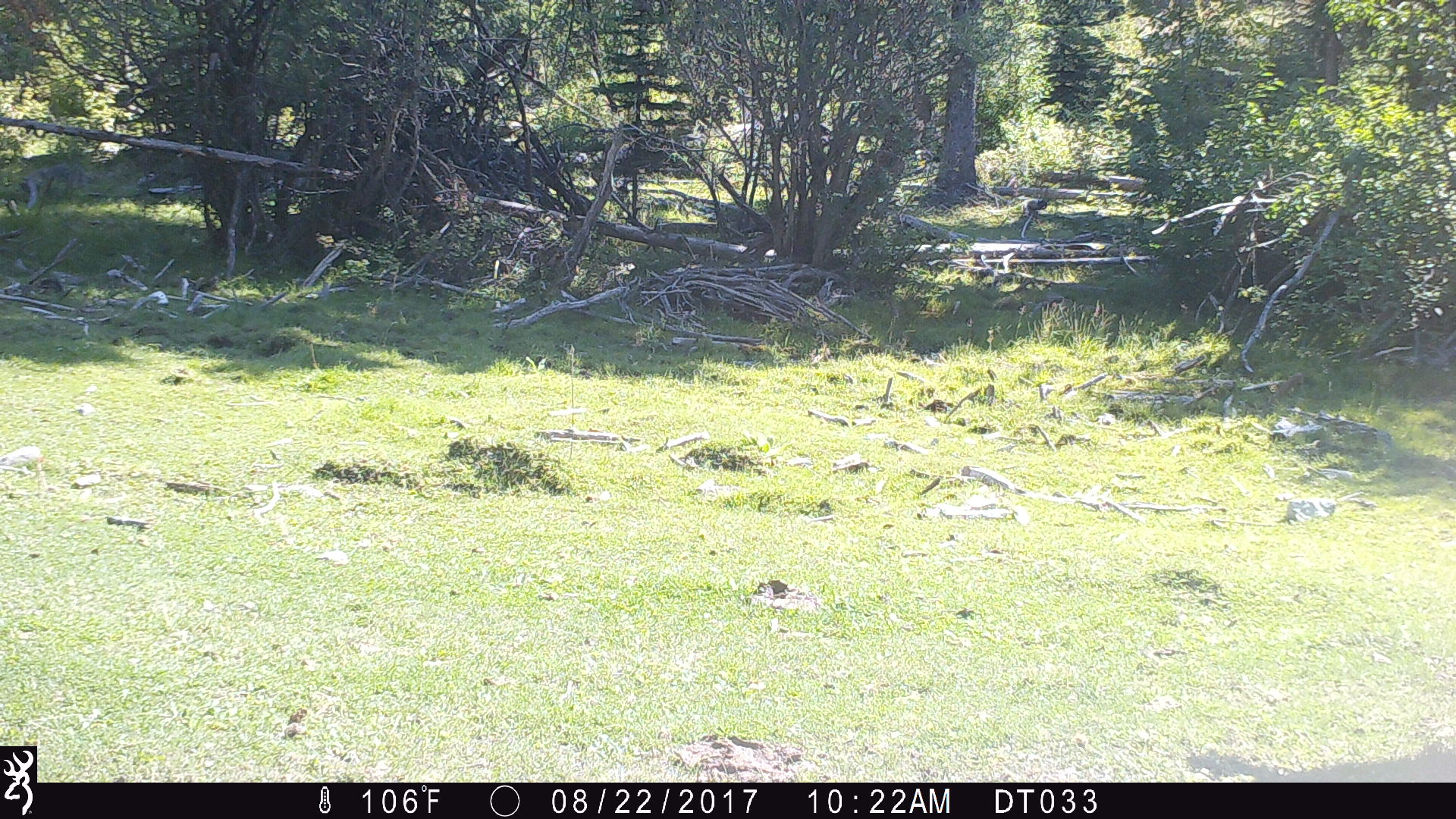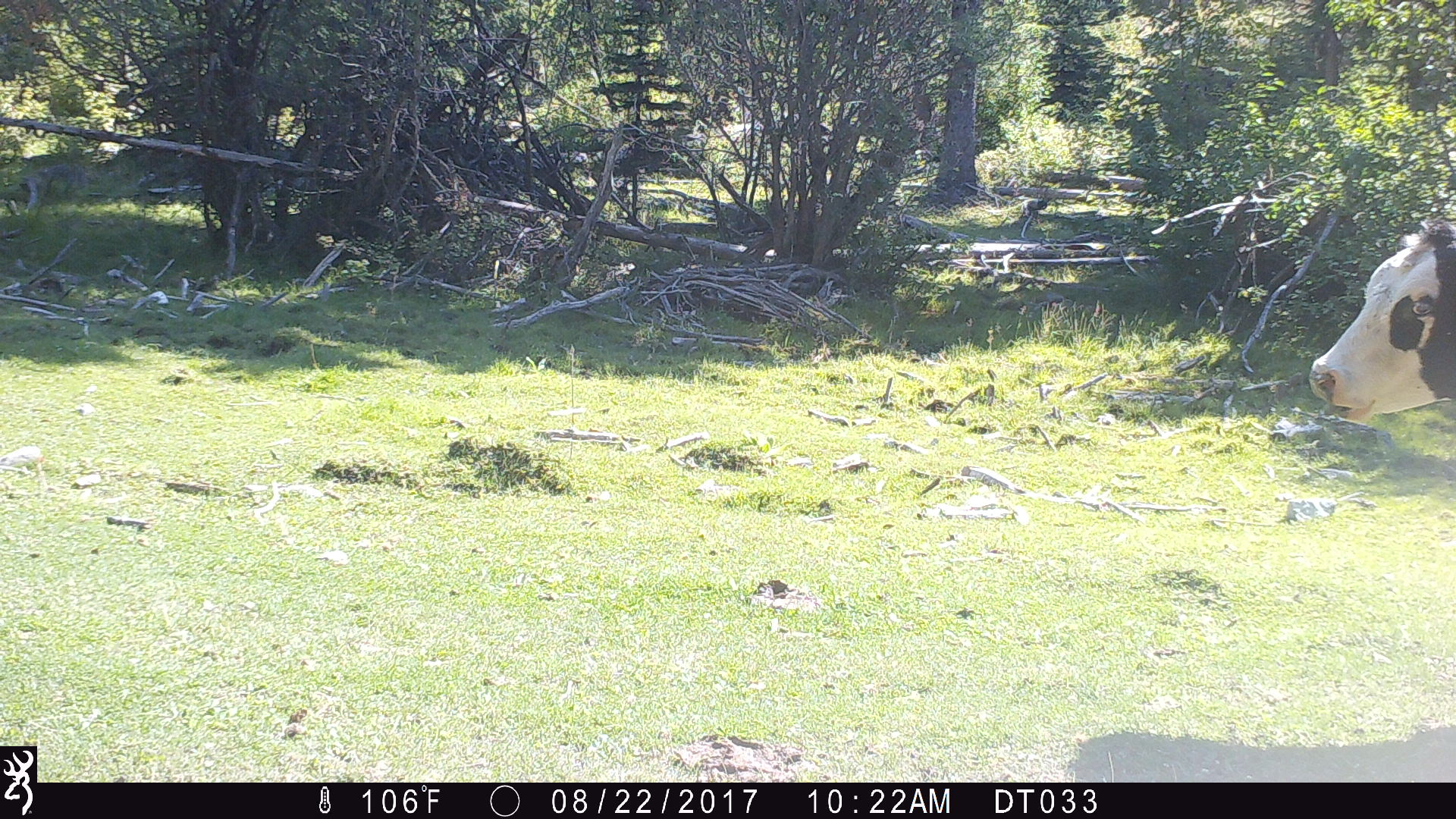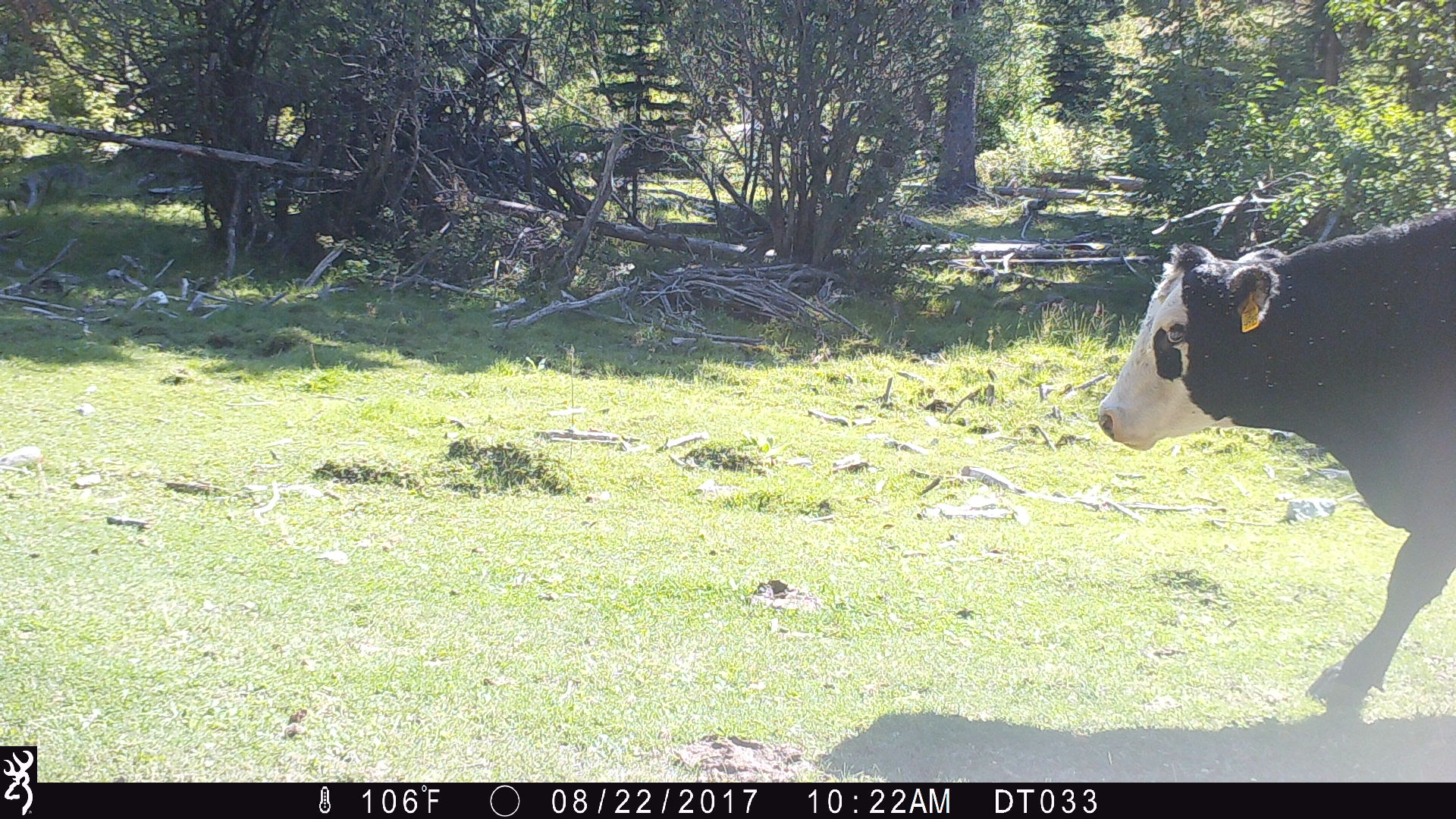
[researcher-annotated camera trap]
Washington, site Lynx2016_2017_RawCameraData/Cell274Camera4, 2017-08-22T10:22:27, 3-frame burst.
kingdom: Animalia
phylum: Chordata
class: Mammalia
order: Artiodactyla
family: Bovidae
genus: Bos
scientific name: Bos taurus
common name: domestic cattle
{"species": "domestic cattle (Bos taurus)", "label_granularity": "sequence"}